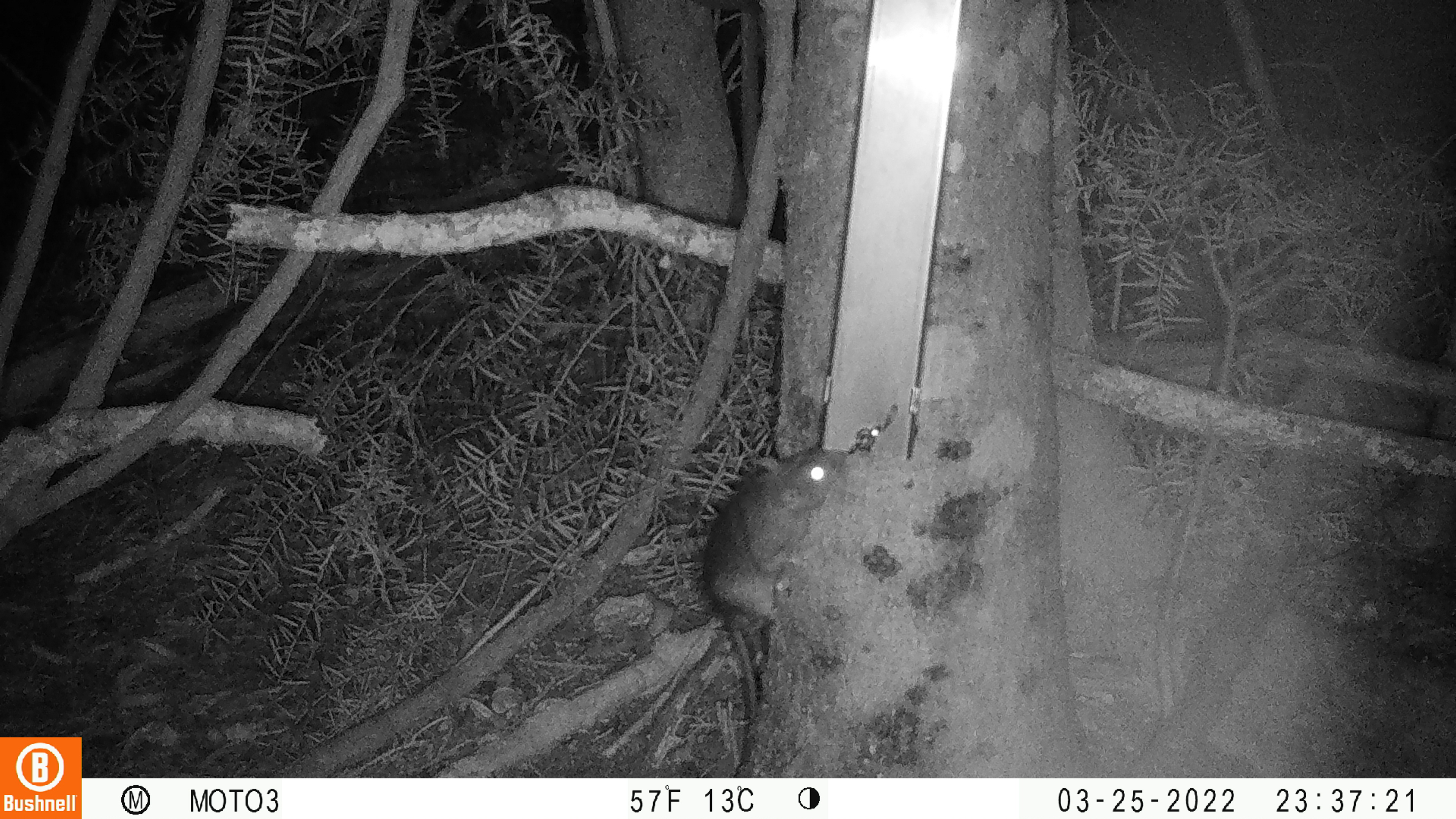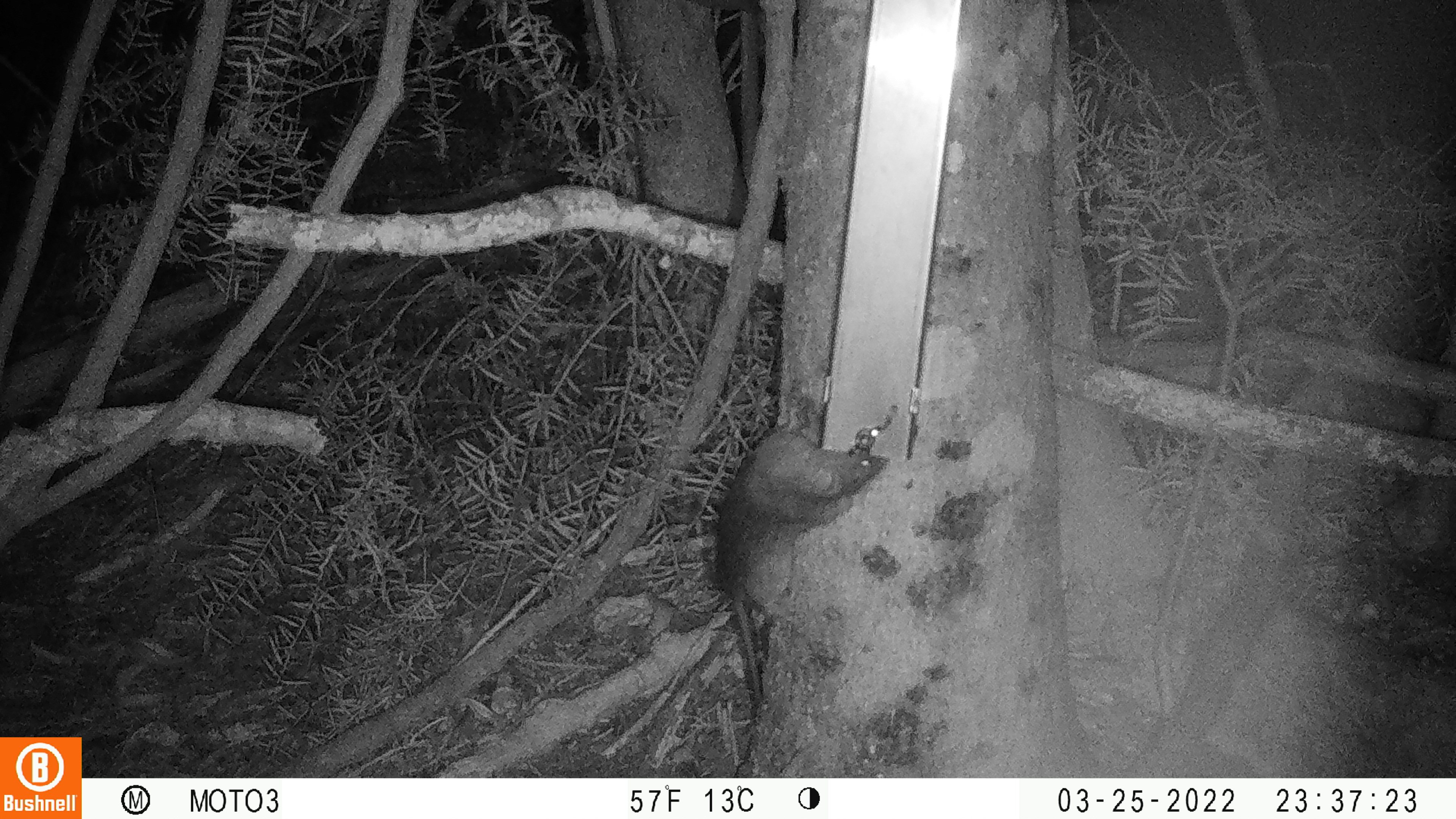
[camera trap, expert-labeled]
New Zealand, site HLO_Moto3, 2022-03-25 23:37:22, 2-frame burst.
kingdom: Animalia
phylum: Chordata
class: Mammalia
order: Rodentia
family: Muridae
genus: Rattus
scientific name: Rattus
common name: rat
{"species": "rat (Rattus)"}